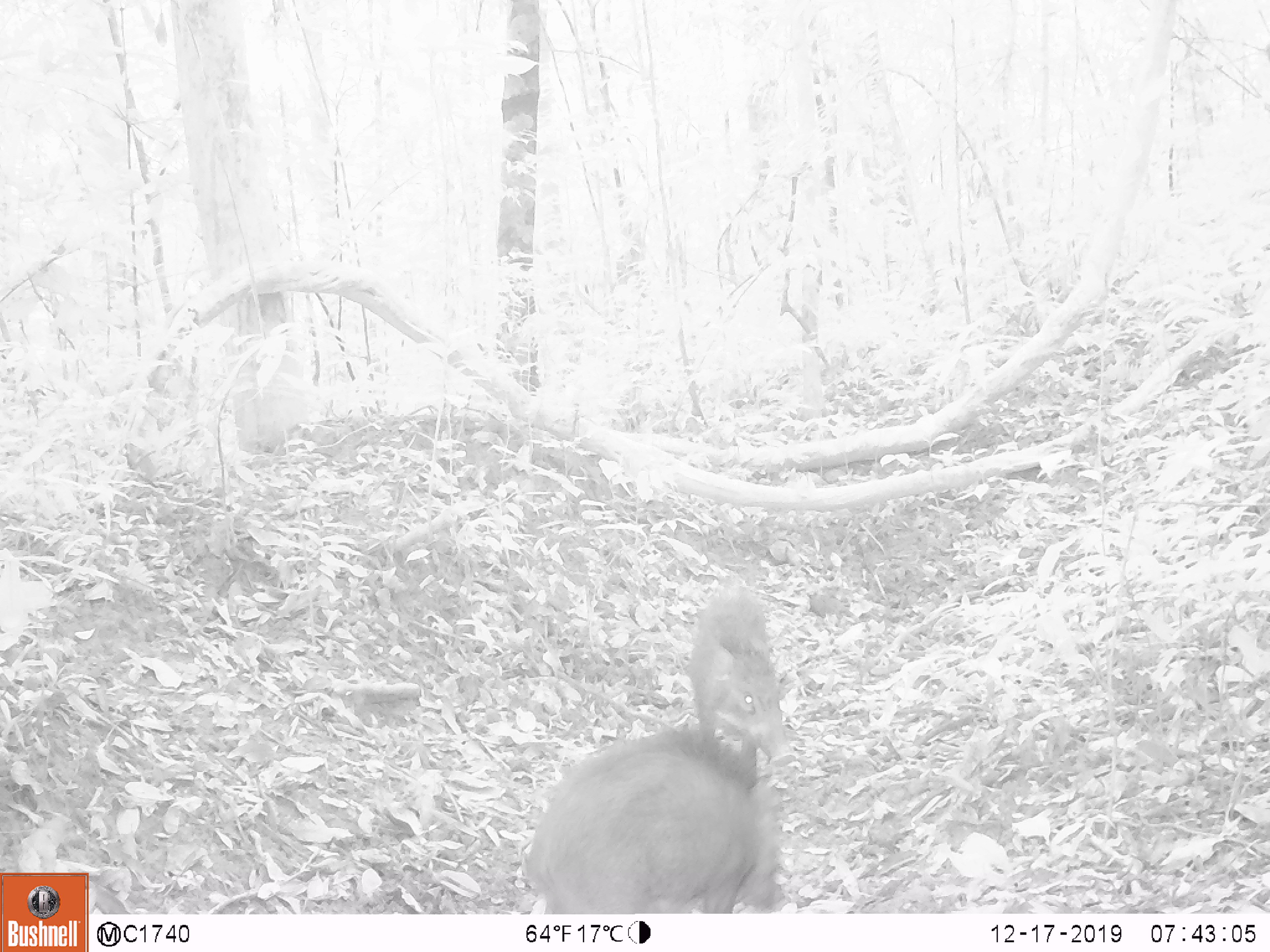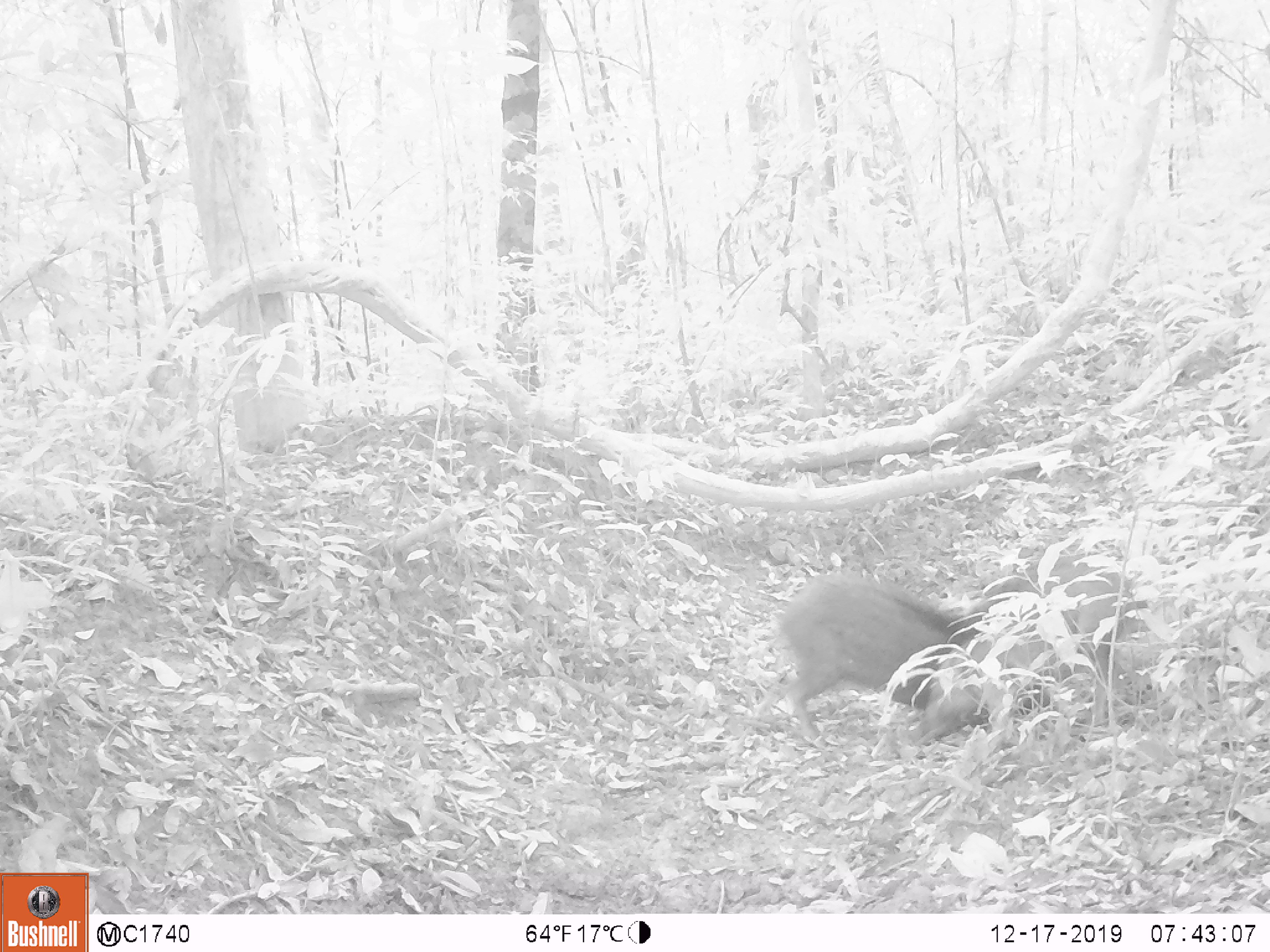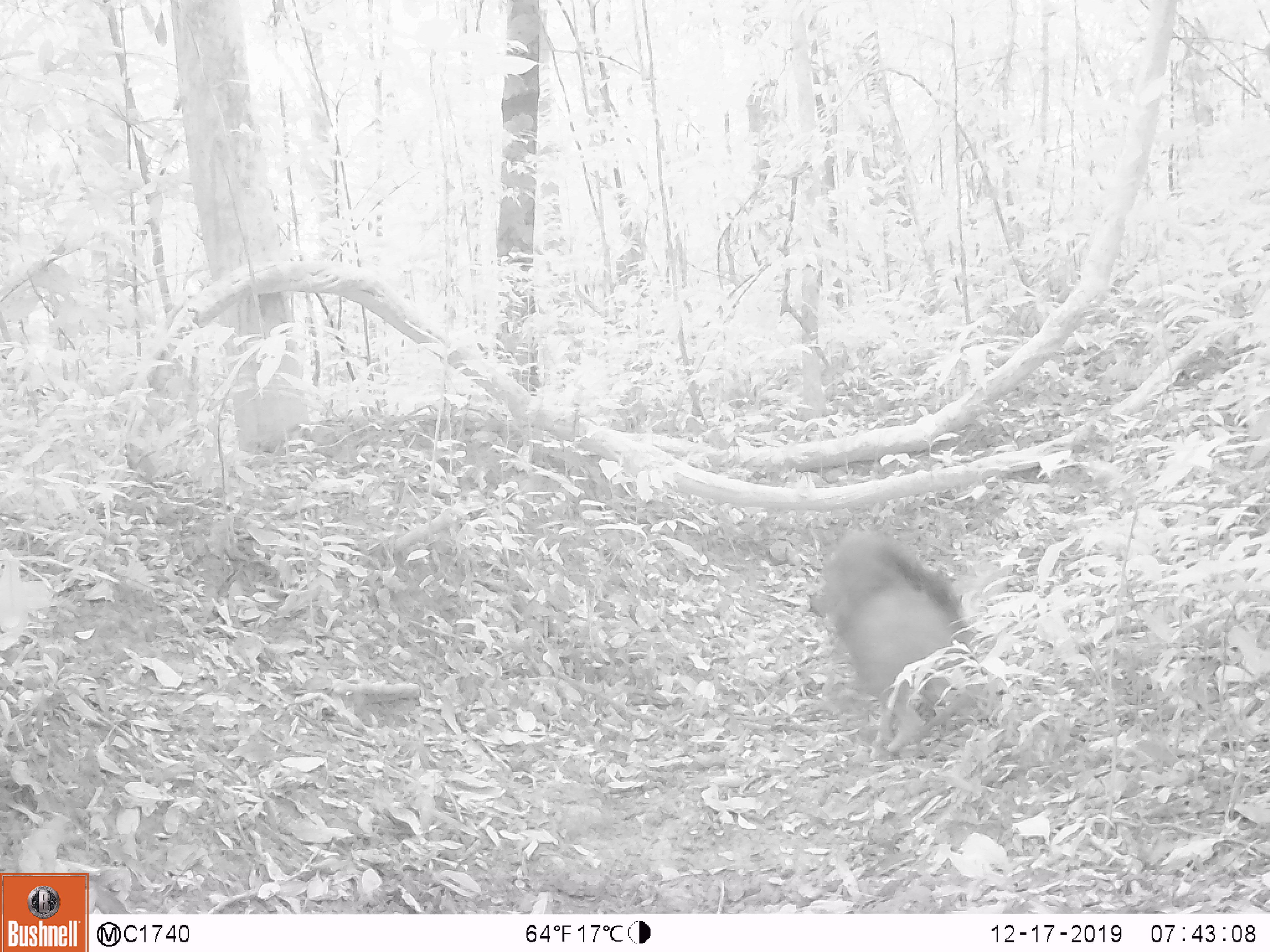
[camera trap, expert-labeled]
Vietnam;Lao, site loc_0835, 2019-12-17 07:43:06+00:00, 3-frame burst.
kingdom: Animalia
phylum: Chordata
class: Mammalia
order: Artiodactyla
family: Suidae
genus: Sus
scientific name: Sus scrofa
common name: eurasian wild pig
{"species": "eurasian wild pig (Sus scrofa)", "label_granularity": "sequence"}